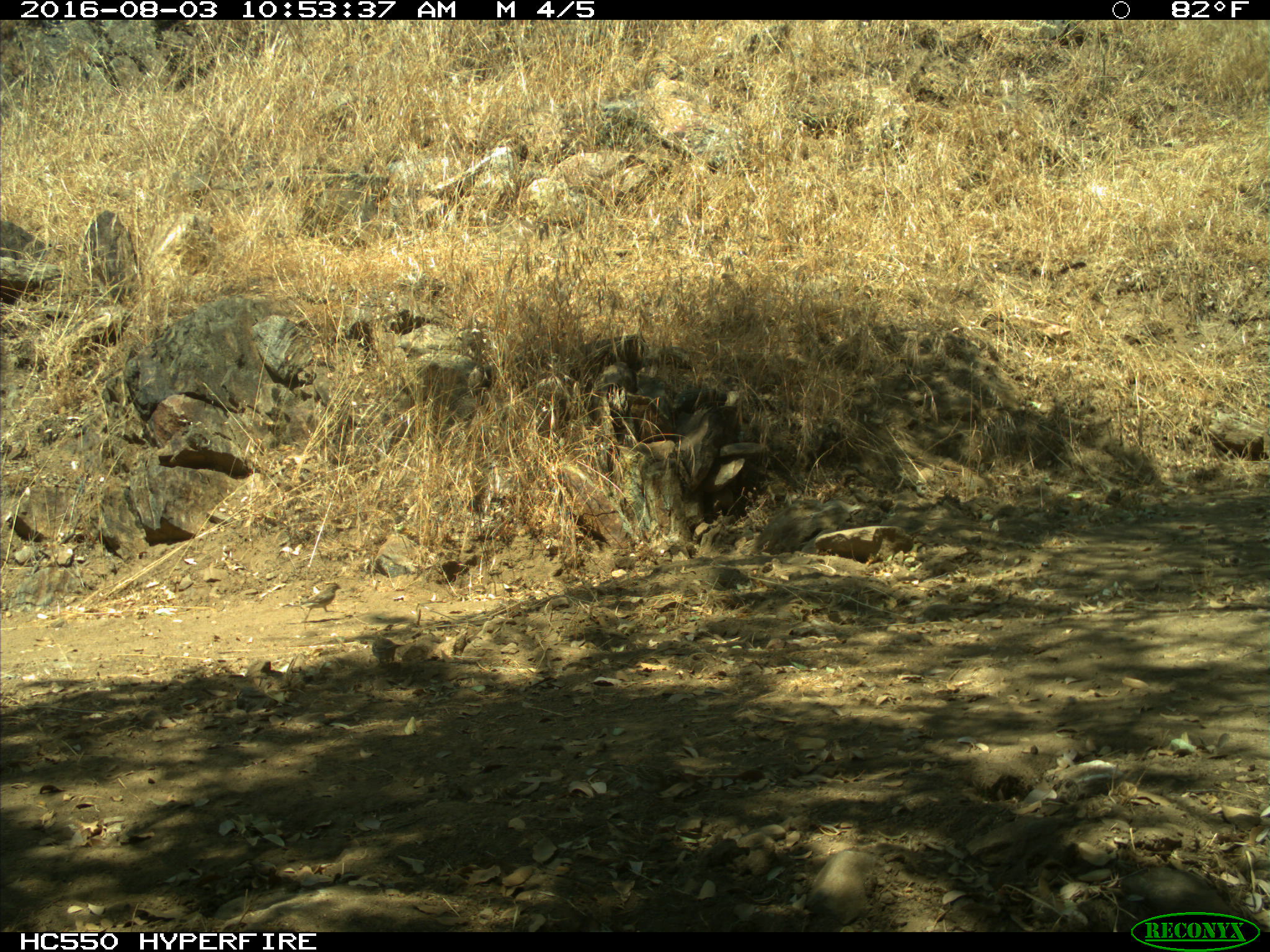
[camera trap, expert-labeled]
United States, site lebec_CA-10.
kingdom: Animalia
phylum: Chordata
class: Aves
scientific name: Aves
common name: birds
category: unidentified bird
Unidentified bird (birds) (Aves).